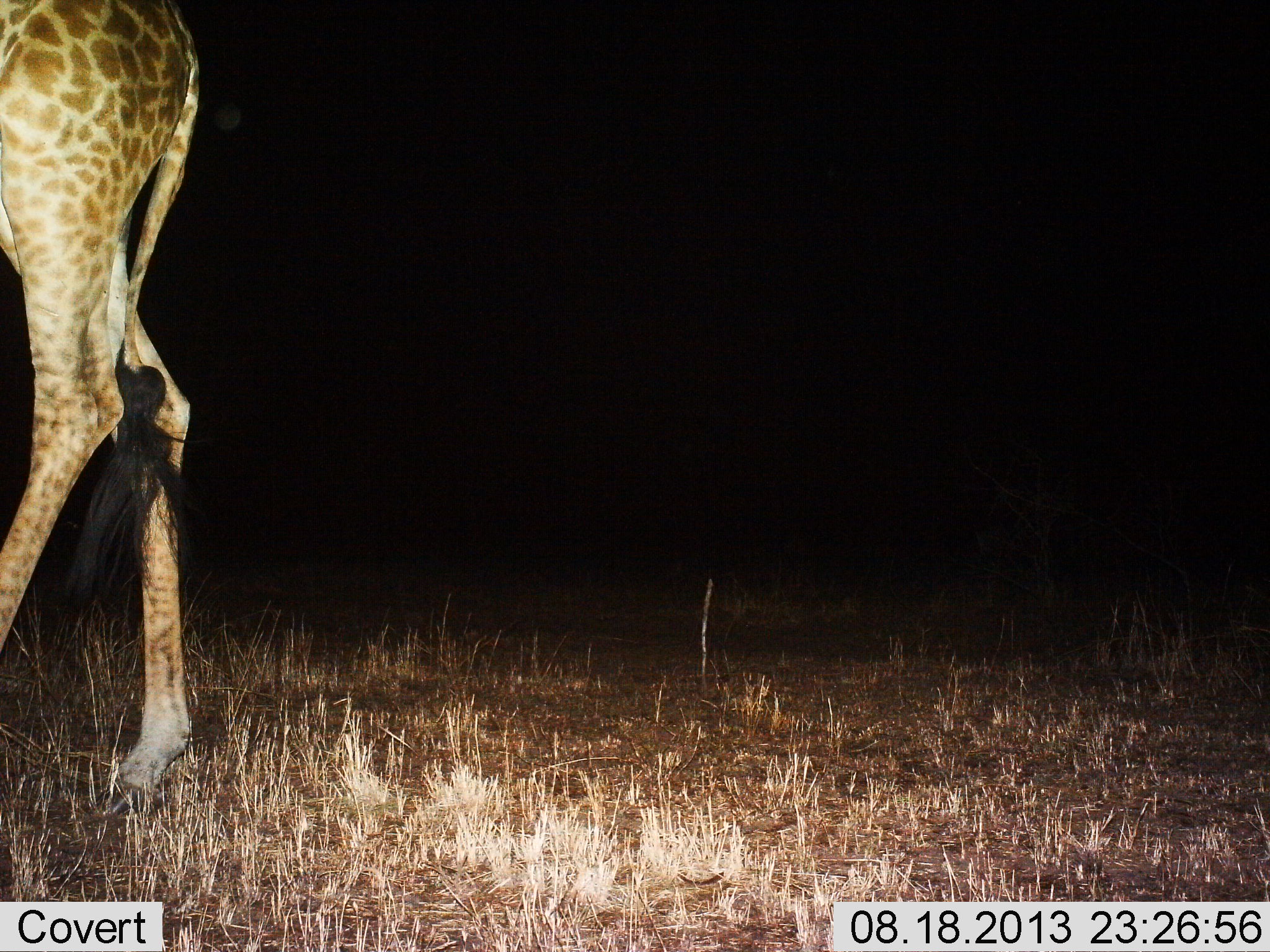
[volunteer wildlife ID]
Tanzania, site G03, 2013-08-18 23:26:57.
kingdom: Animalia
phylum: Chordata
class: Mammalia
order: Artiodactyla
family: Giraffidae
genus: Giraffa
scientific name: Giraffa camelopardalis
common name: giraffe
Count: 1.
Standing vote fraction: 62%.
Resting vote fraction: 0%.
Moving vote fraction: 50%.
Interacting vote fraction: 0%.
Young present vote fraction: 0%.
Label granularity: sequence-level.